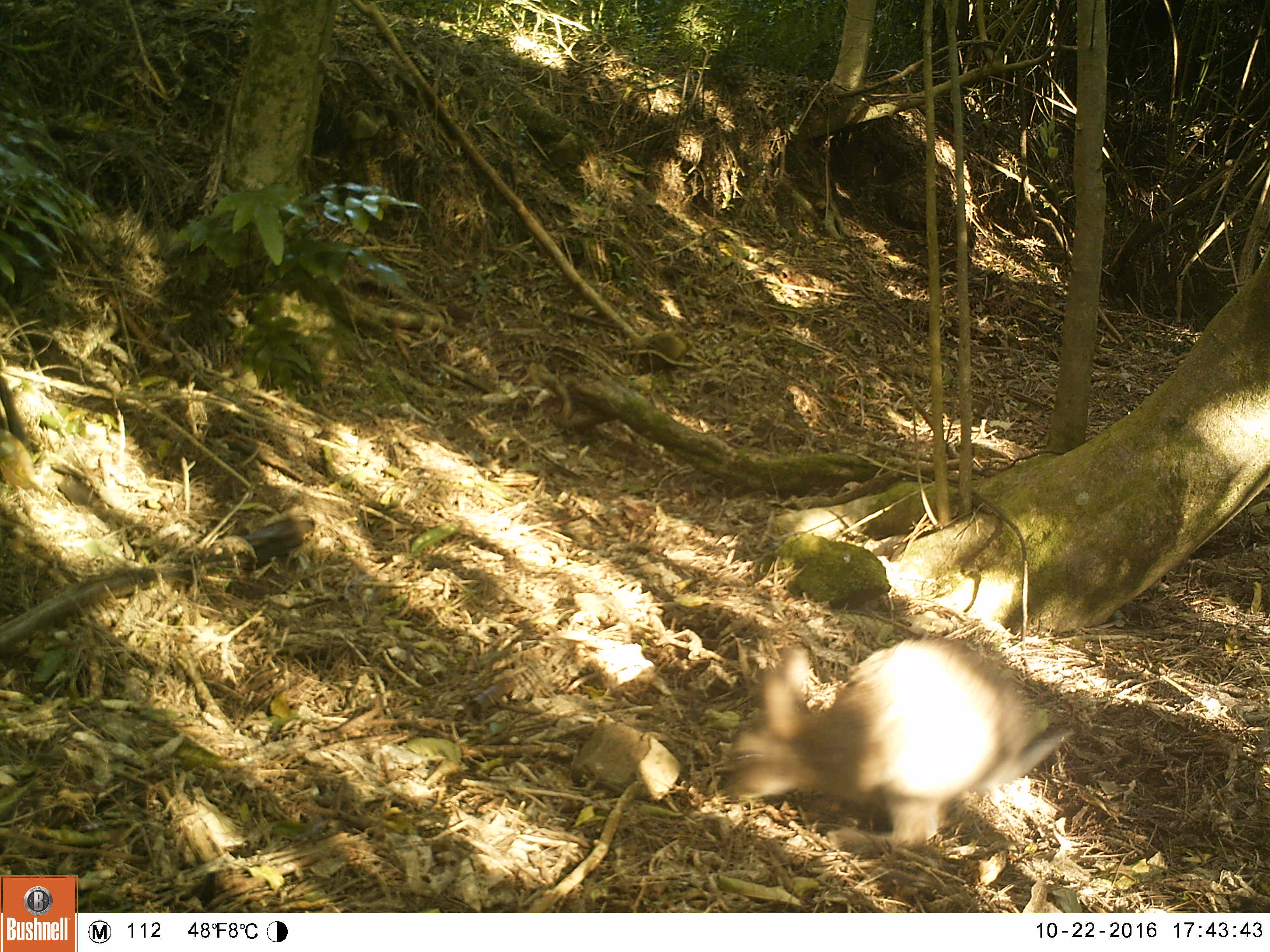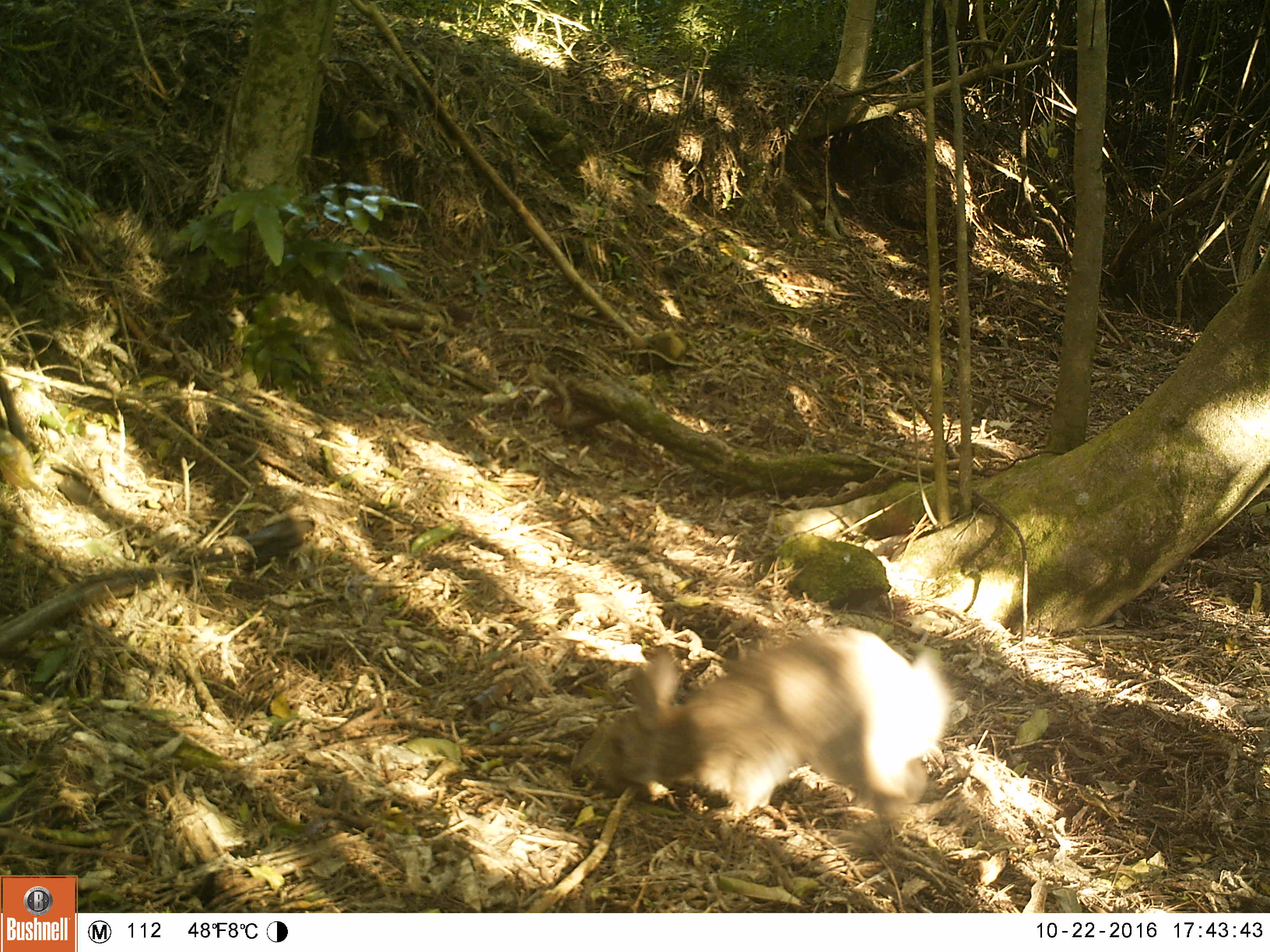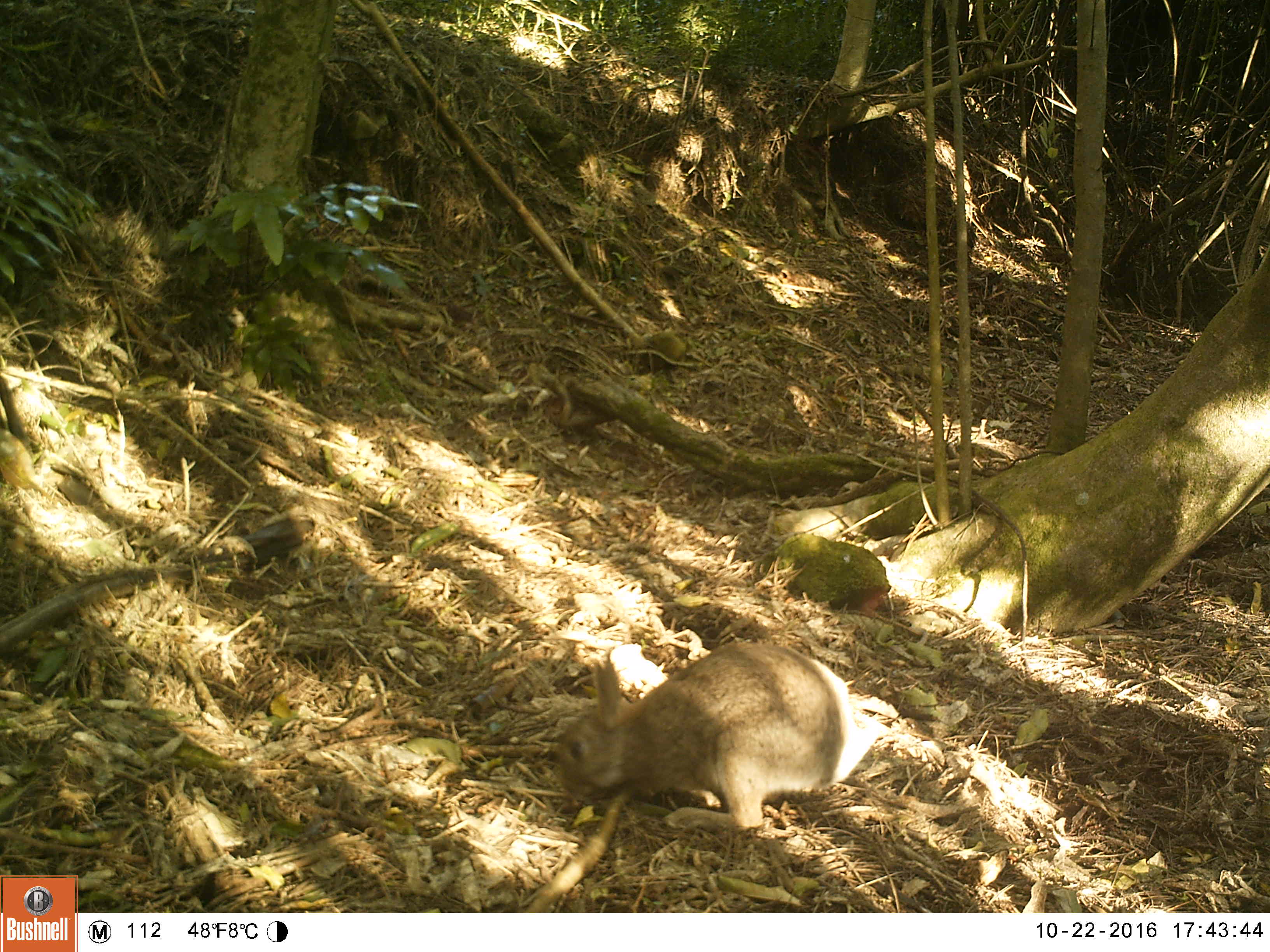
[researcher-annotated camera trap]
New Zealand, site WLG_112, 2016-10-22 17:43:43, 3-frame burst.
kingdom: Animalia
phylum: Chordata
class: Mammalia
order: Lagomorpha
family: Leporidae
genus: Oryctolagus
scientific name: Oryctolagus cuniculus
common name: european rabbit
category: rabbit